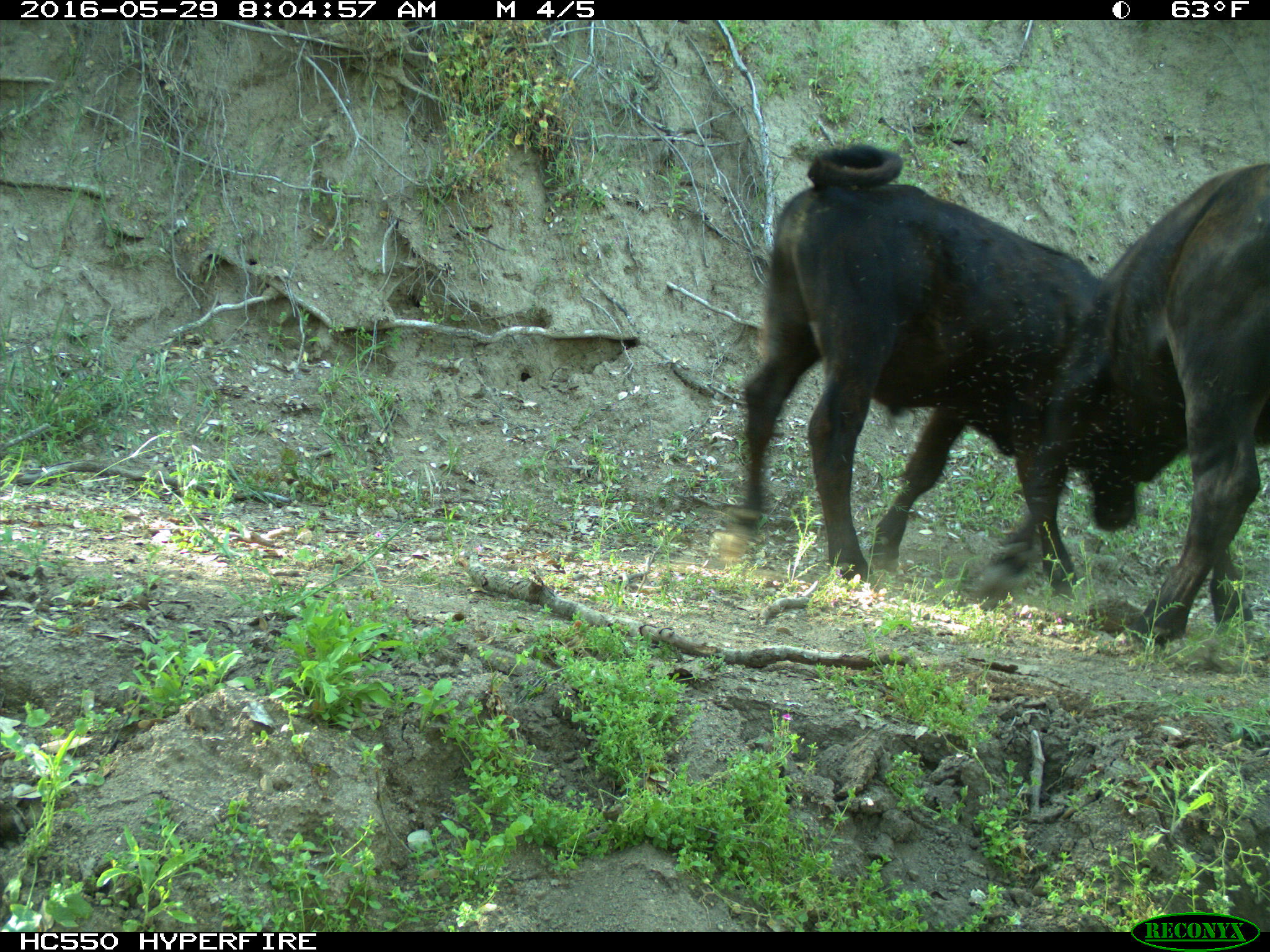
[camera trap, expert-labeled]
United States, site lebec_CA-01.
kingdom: Animalia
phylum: Chordata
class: Mammalia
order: Artiodactyla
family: Bovidae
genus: Bos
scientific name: Bos taurus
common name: domestic cow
Bos taurus (domestic cow).